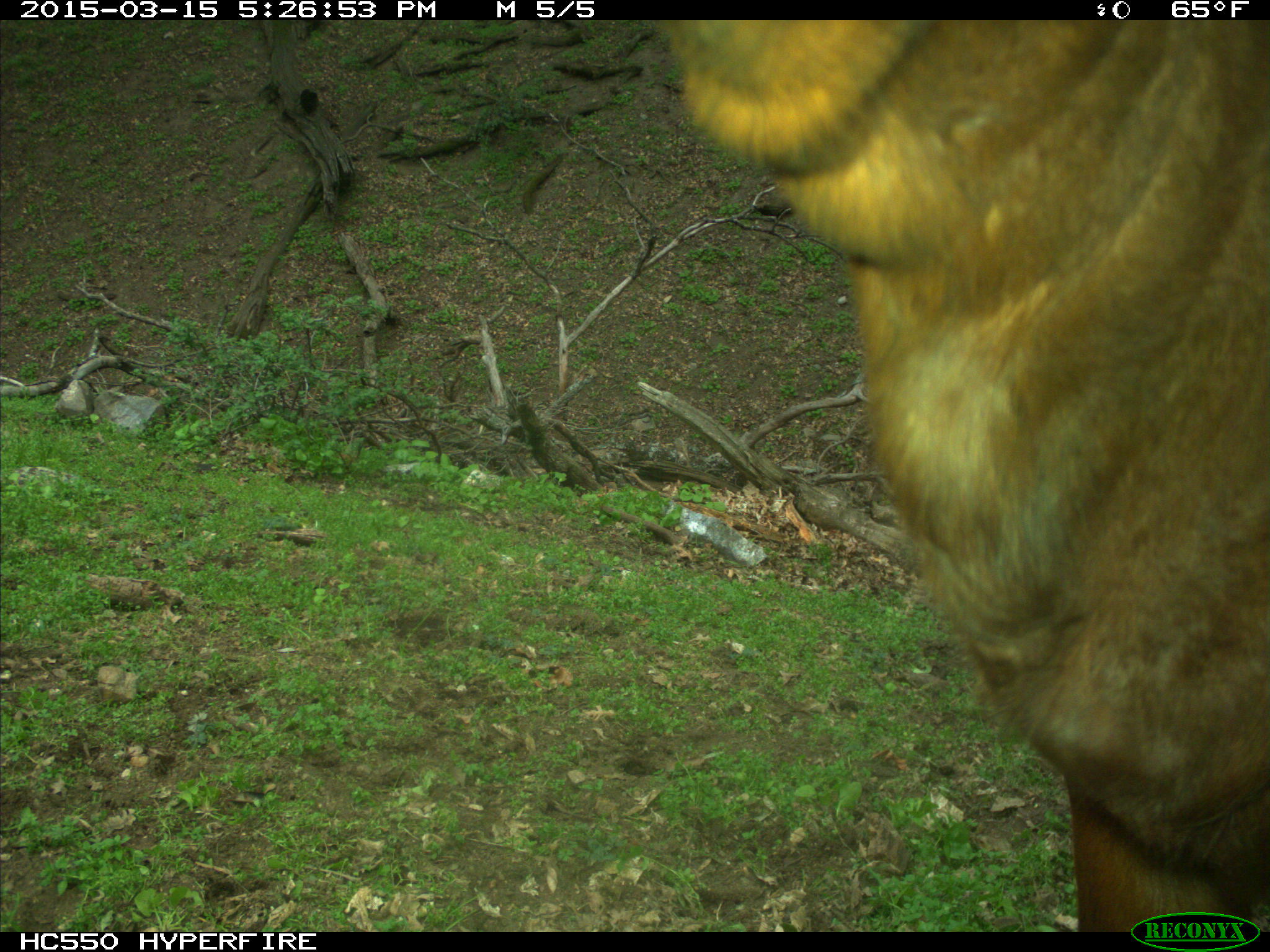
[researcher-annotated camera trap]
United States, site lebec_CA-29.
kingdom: Animalia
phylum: Chordata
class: Mammalia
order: Artiodactyla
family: Bovidae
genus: Bos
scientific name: Bos taurus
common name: domestic cow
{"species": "Bos taurus (domestic cow)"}